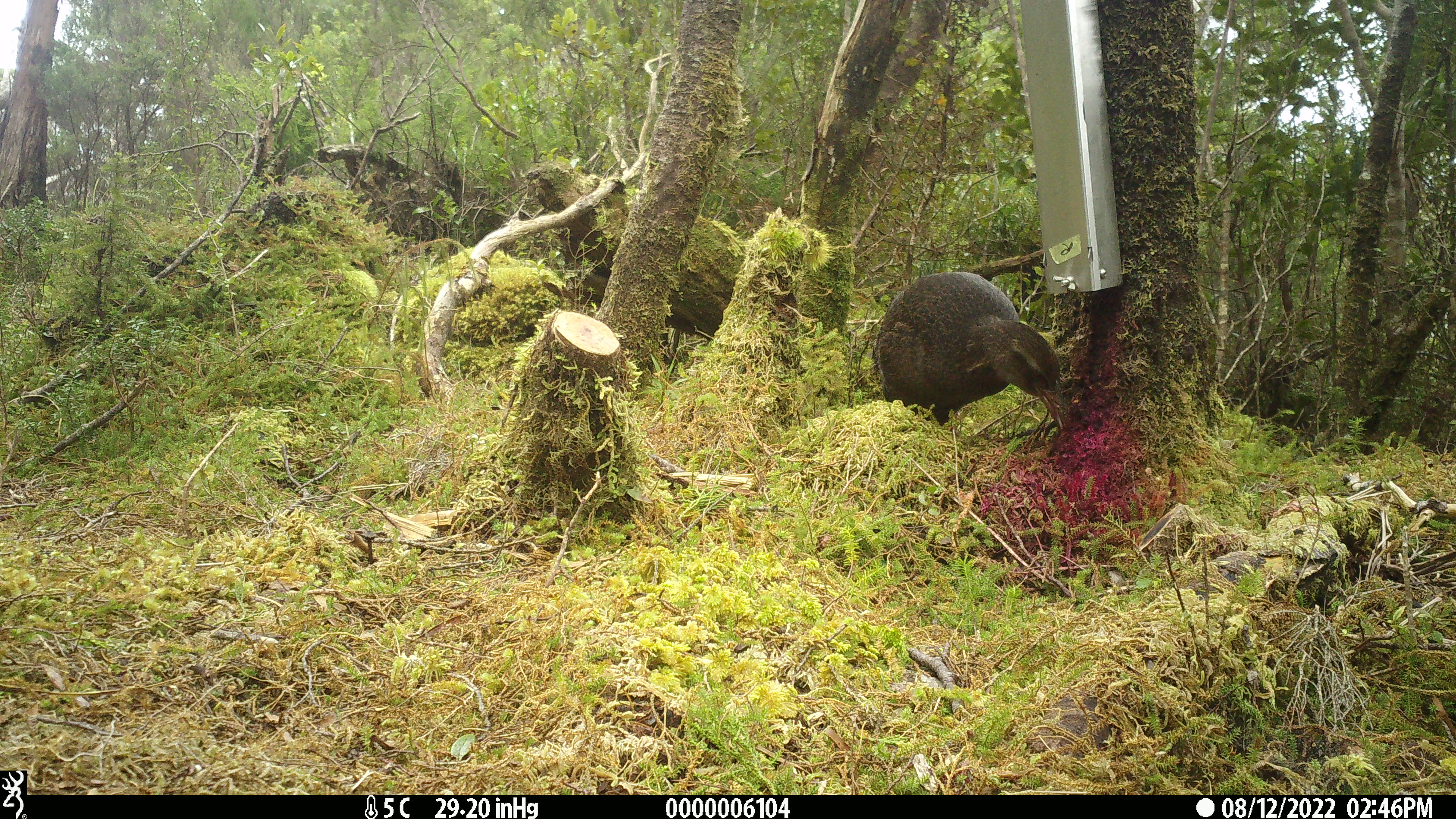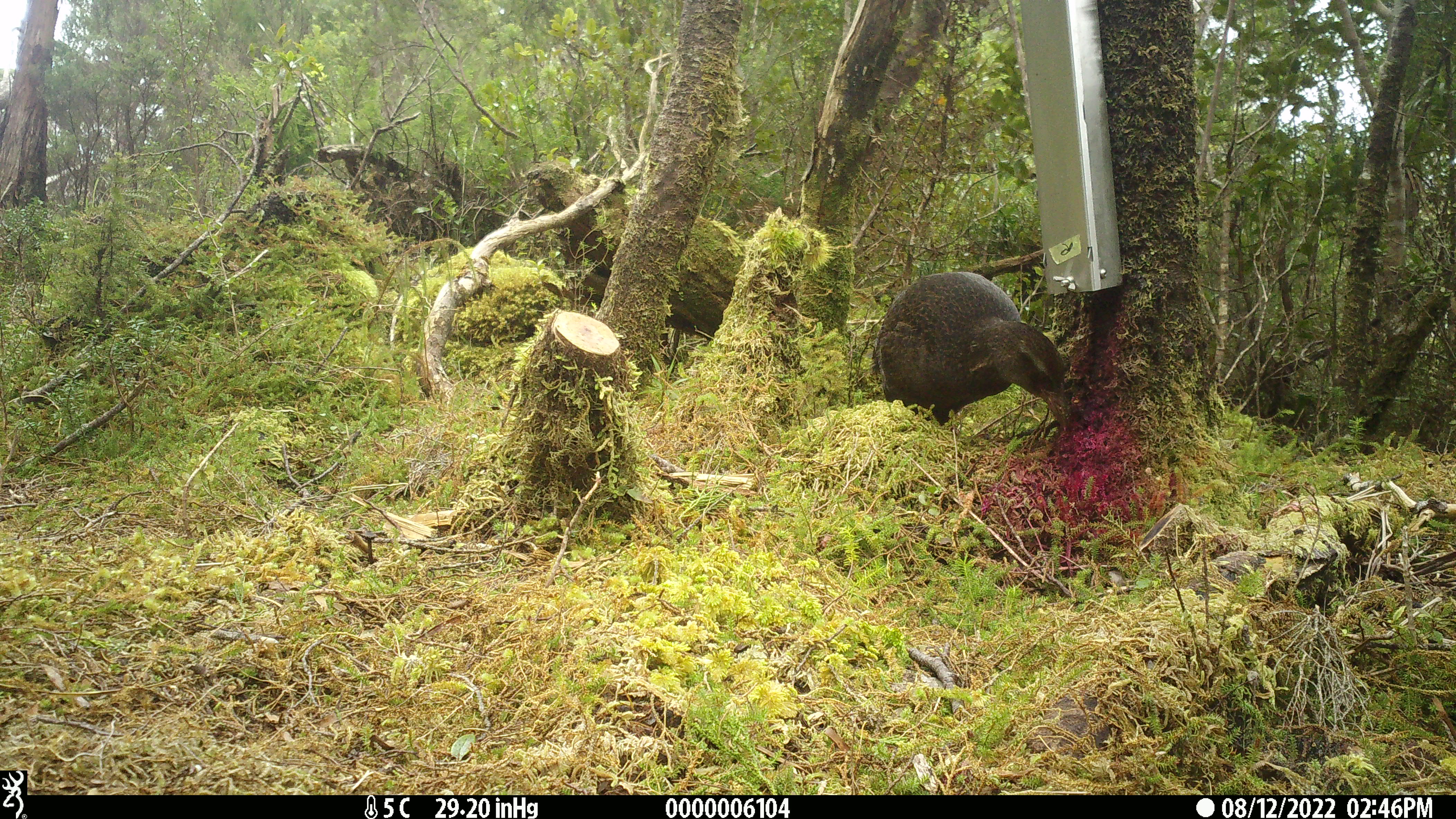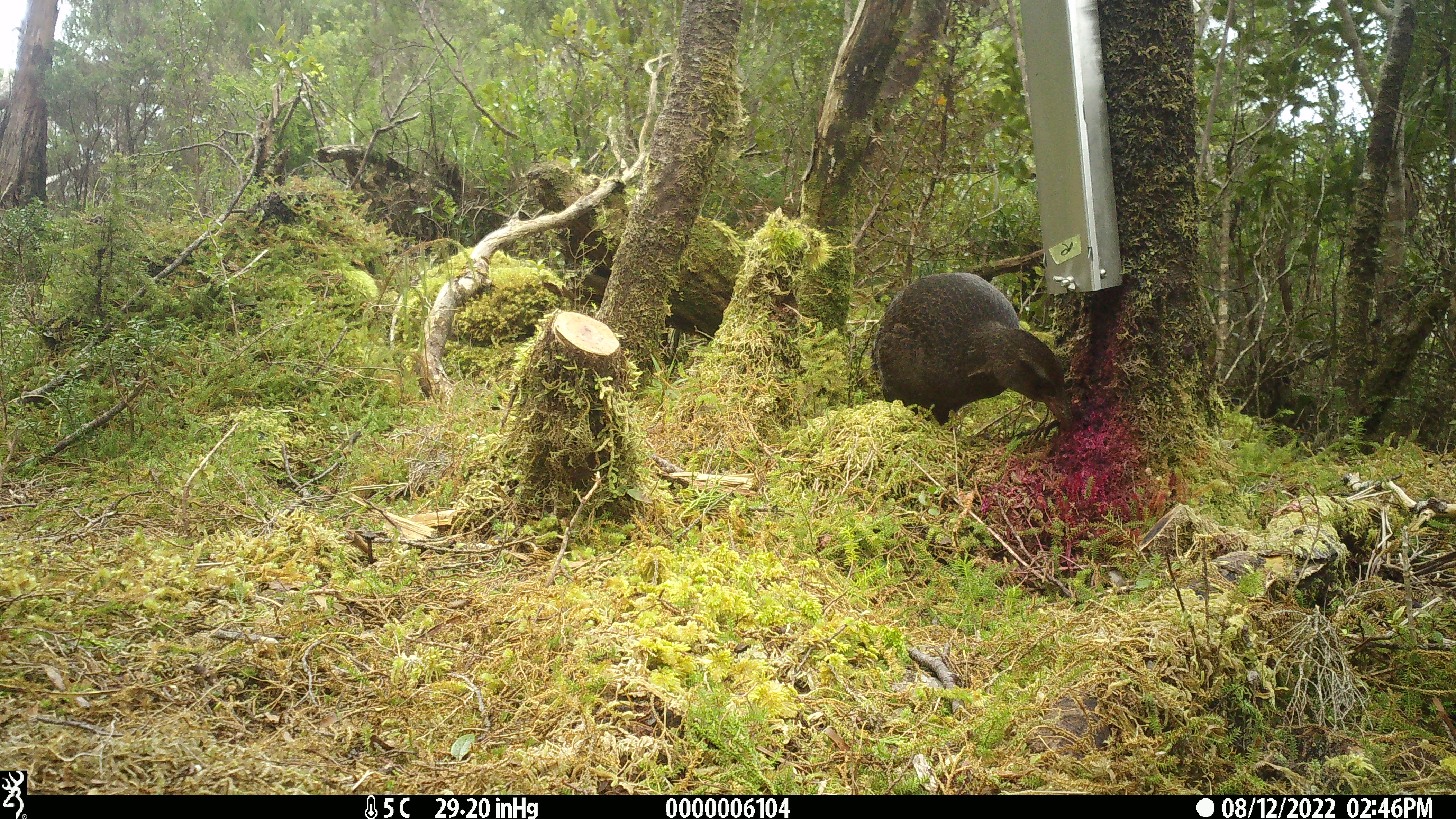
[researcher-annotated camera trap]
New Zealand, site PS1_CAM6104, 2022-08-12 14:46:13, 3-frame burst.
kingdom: Animalia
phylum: Chordata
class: Aves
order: Gruiformes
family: Rallidae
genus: Gallirallus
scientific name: Gallirallus australis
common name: weka